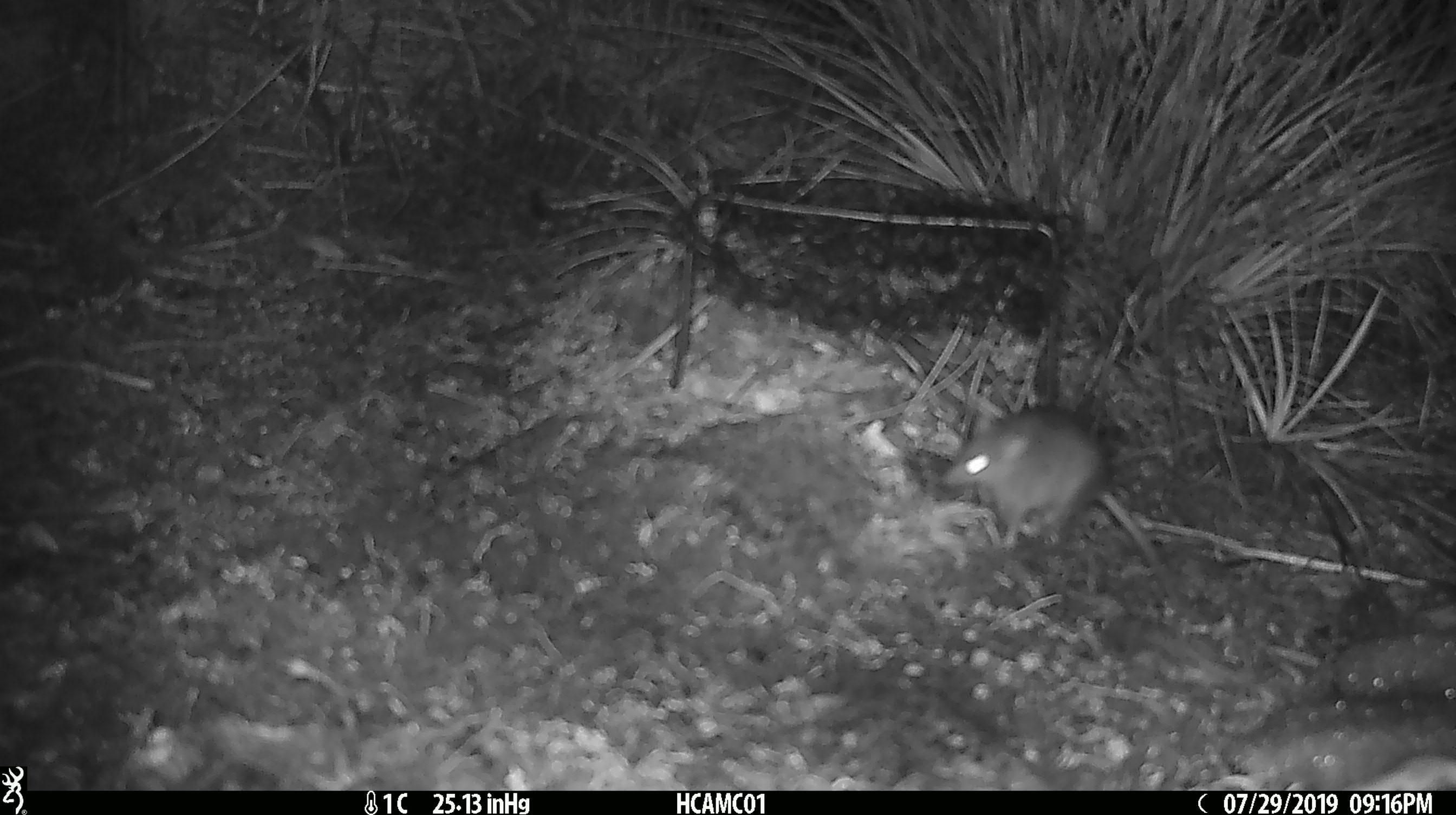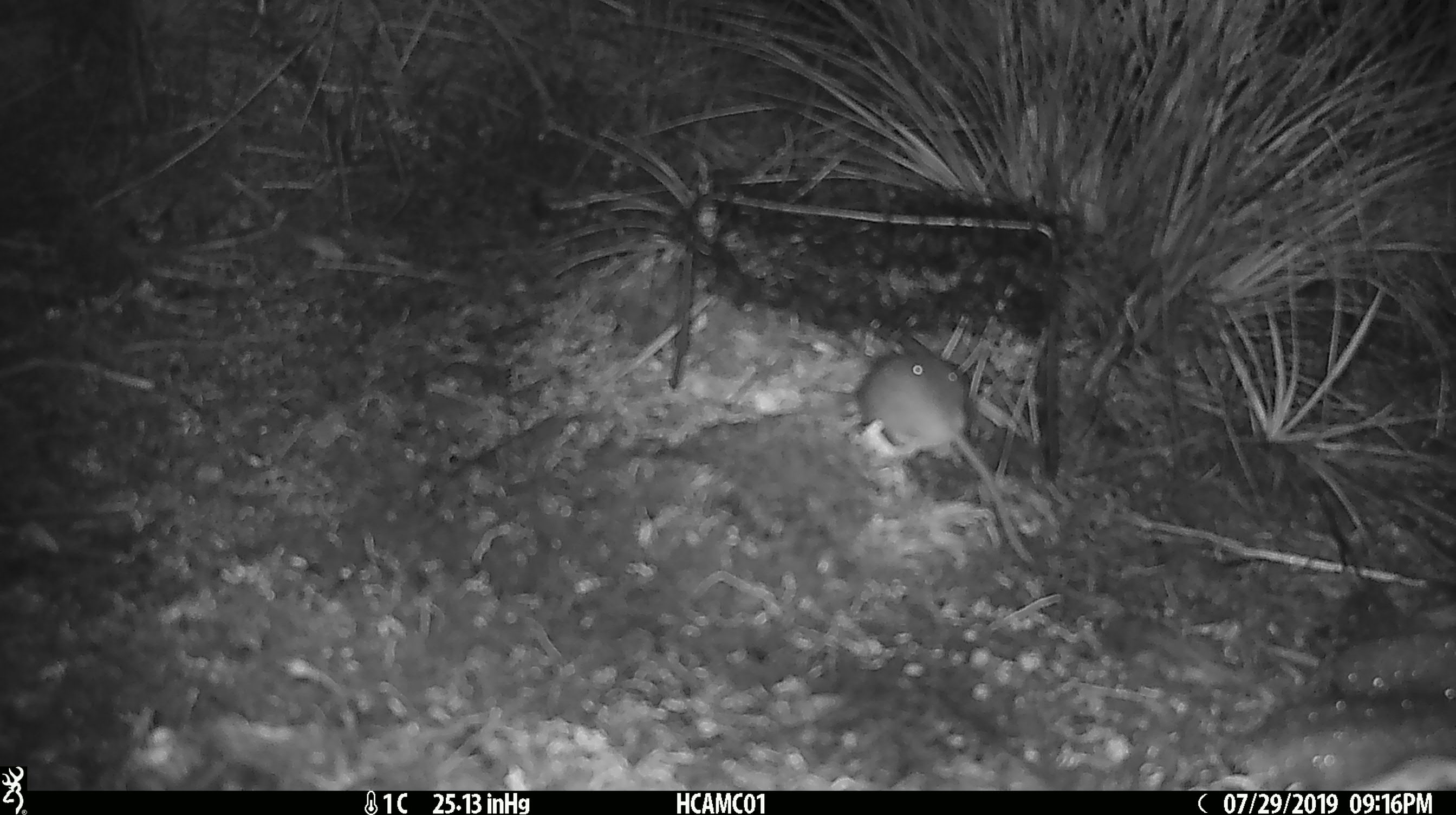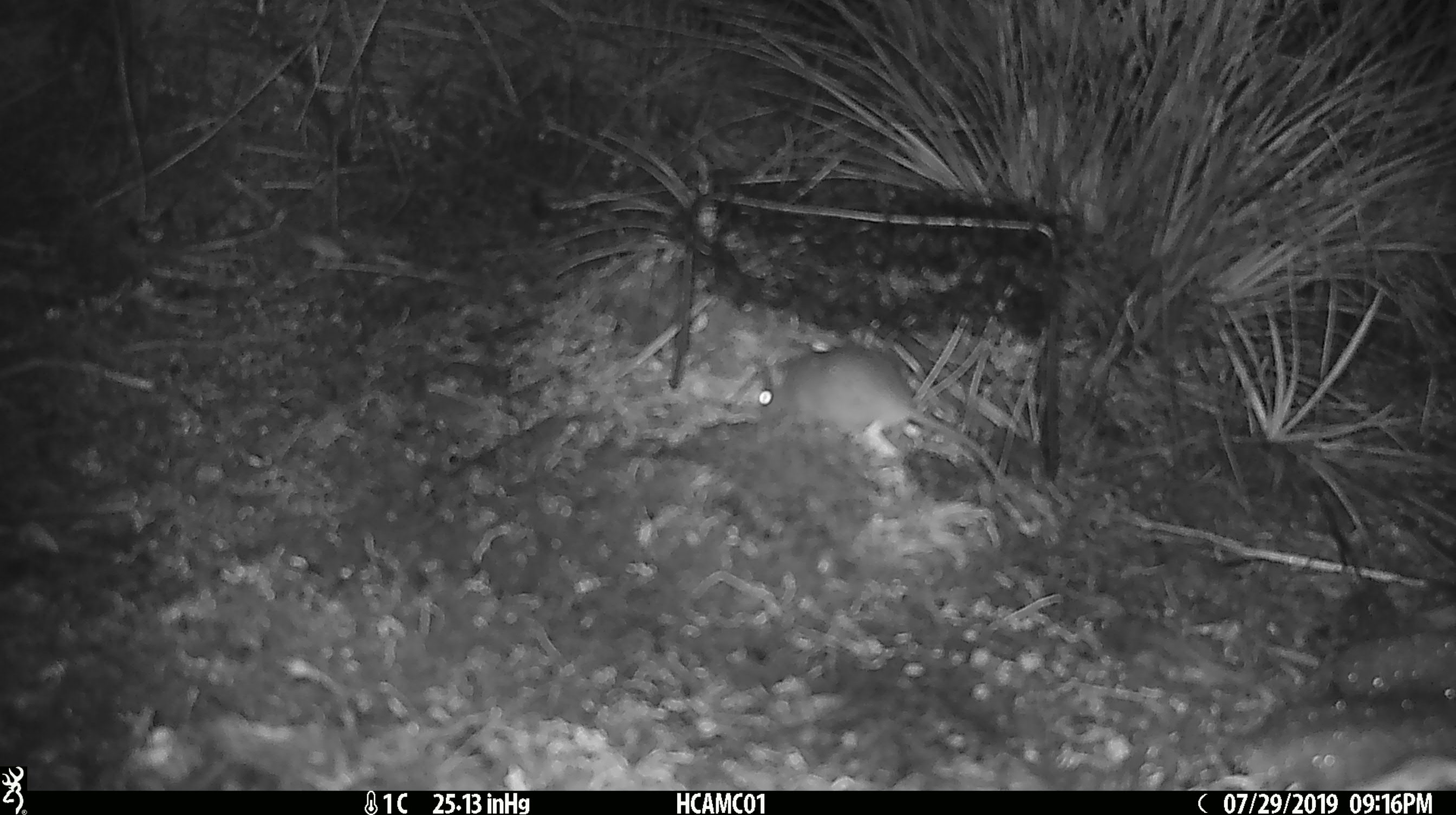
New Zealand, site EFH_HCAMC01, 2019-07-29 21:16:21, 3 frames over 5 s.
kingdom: Animalia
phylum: Chordata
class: Mammalia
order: Rodentia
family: Muridae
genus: Mus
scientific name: Mus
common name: mouse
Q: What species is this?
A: Mouse (Mus).